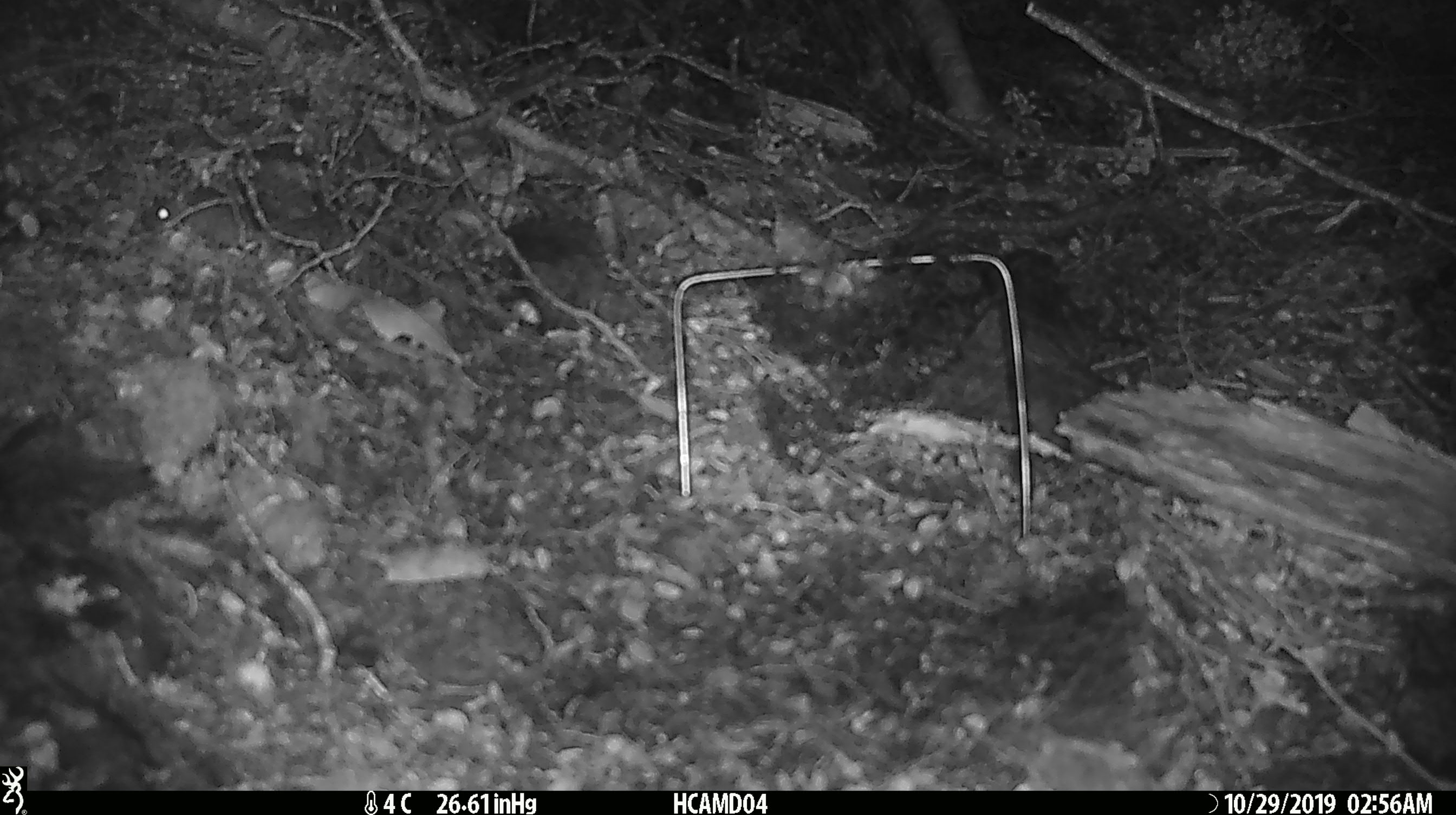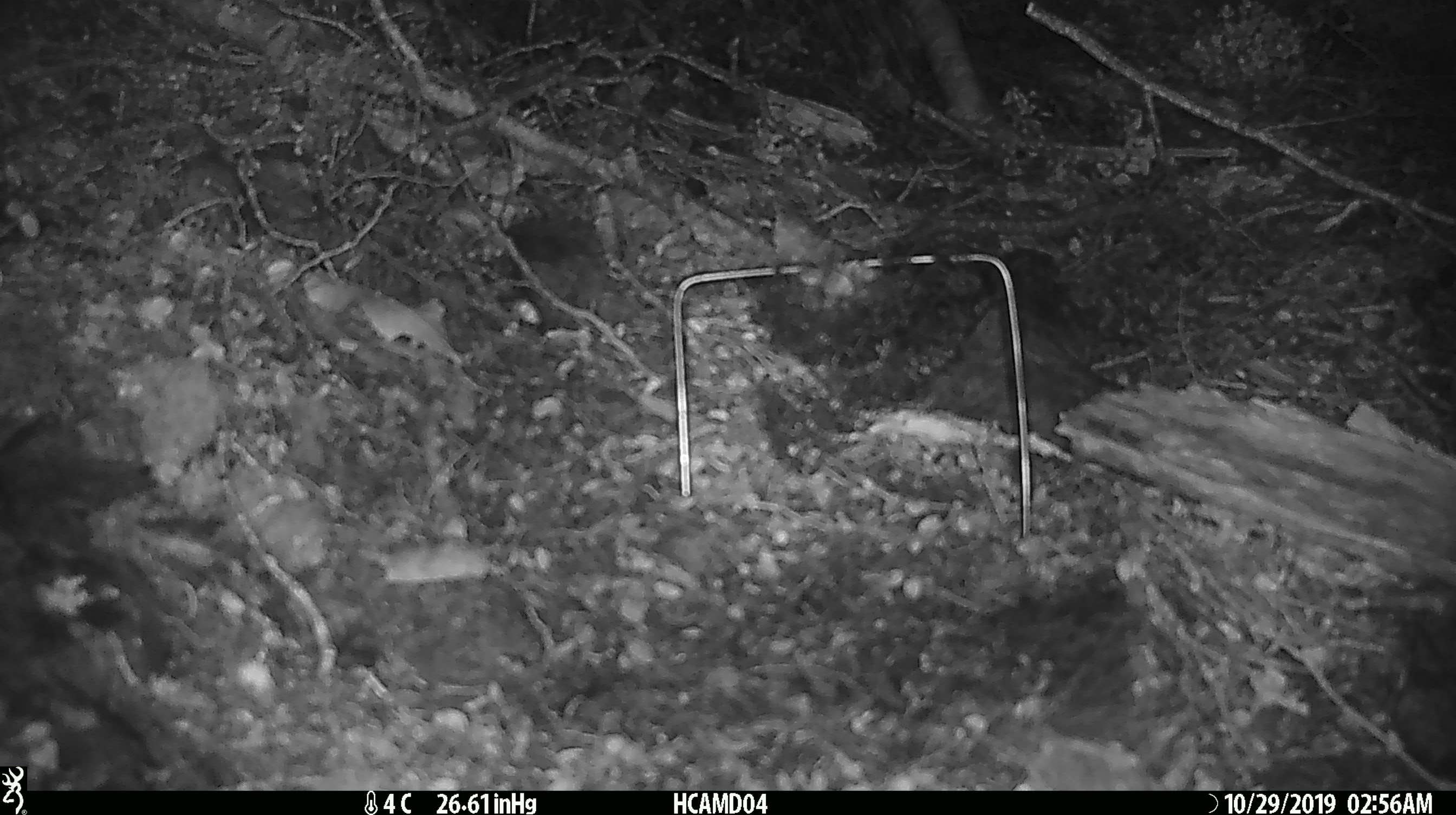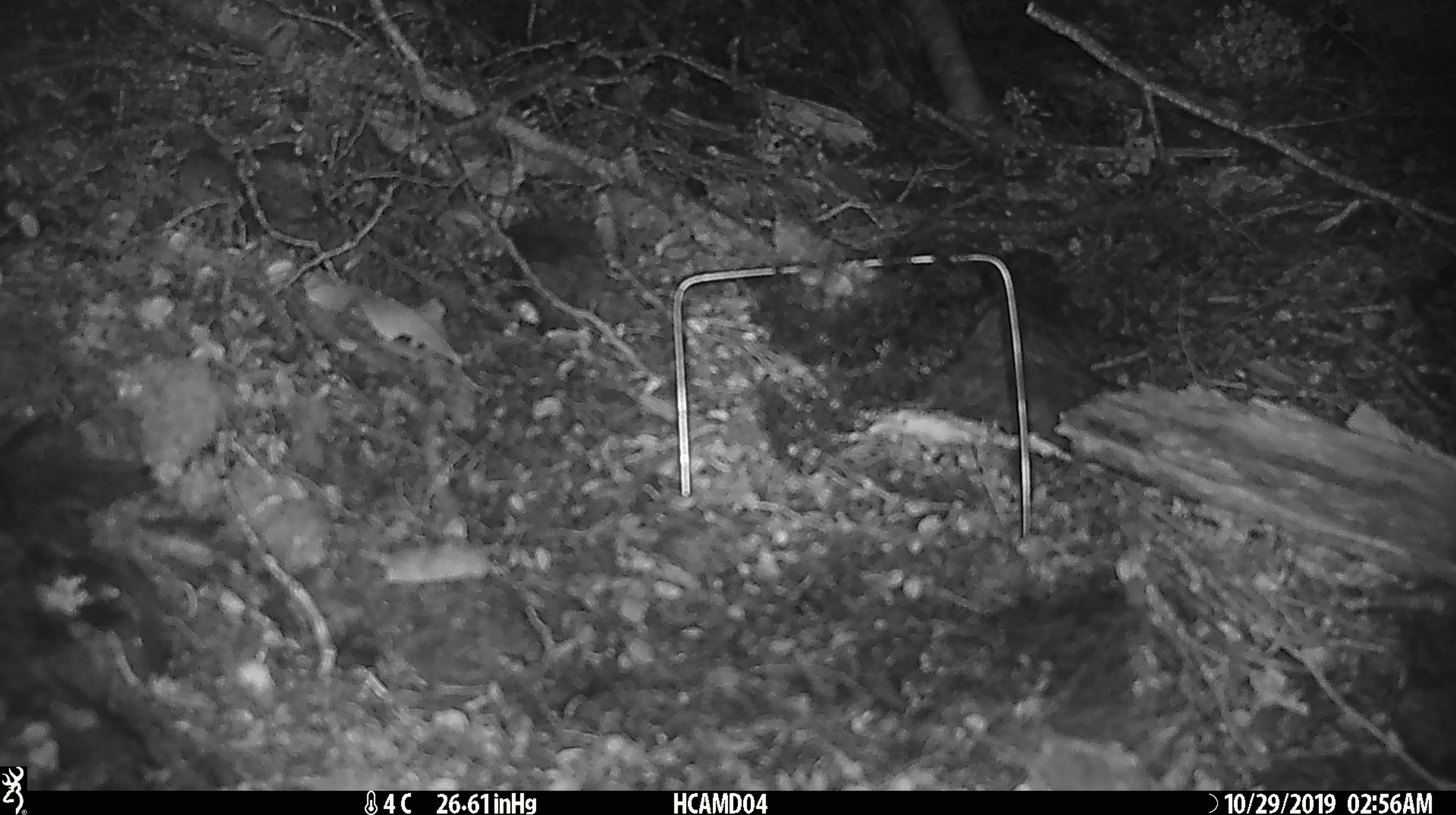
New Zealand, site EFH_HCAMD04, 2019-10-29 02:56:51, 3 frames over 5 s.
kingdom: Animalia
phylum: Chordata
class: Mammalia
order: Rodentia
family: Muridae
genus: Mus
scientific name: Mus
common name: mouse